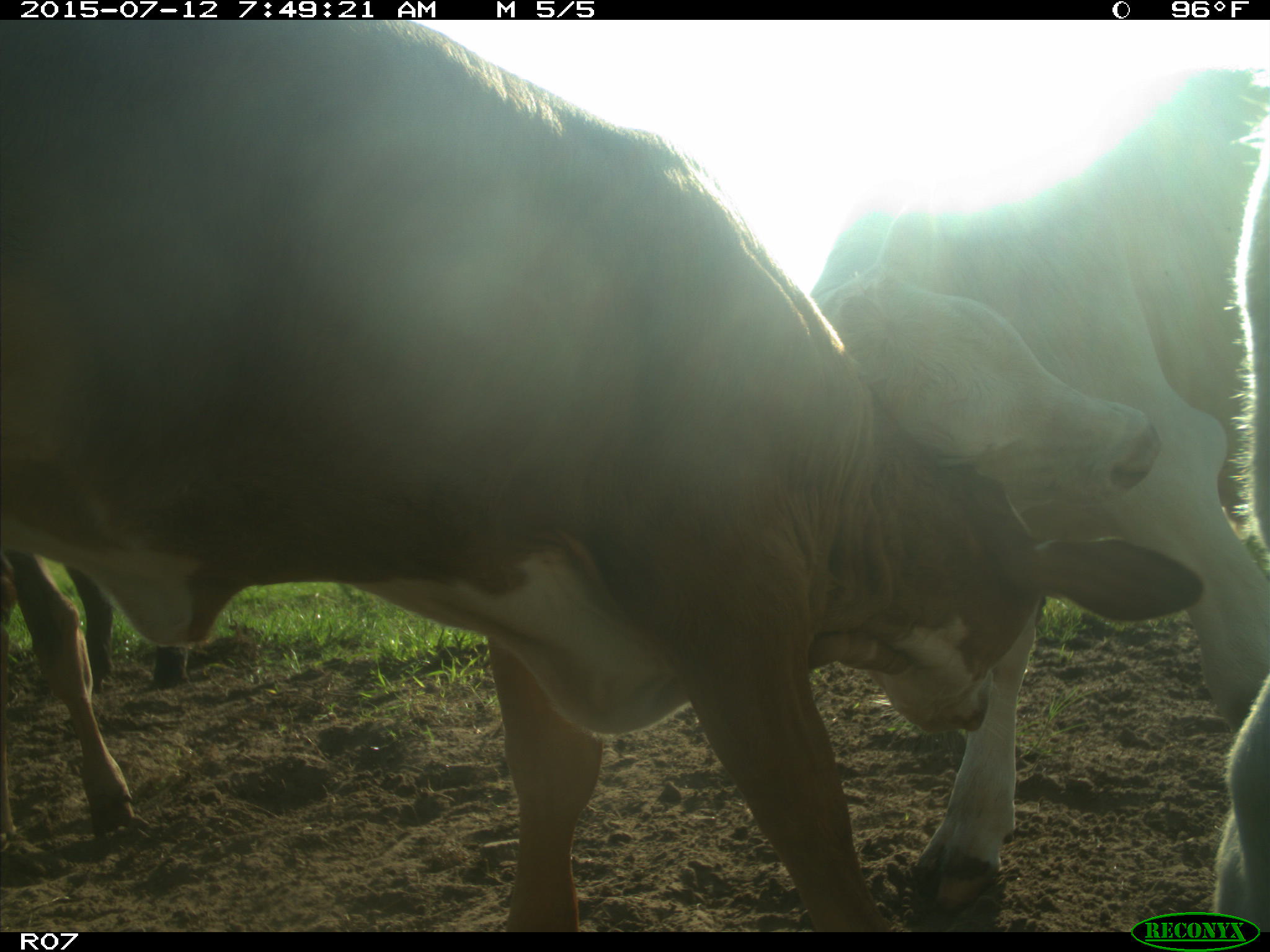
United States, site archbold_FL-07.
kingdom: Animalia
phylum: Chordata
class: Mammalia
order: Artiodactyla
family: Bovidae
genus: Bos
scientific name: Bos taurus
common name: domestic cow